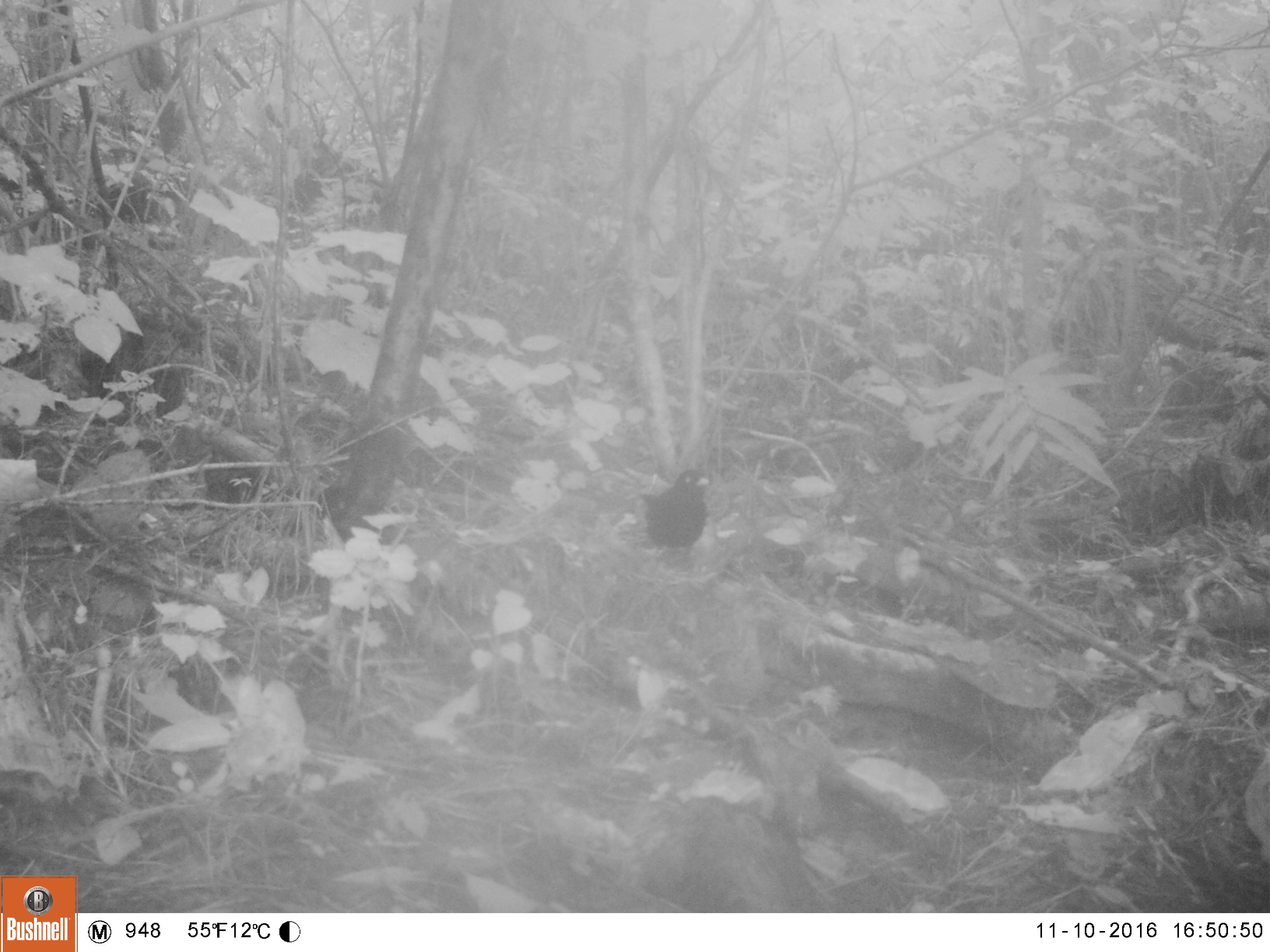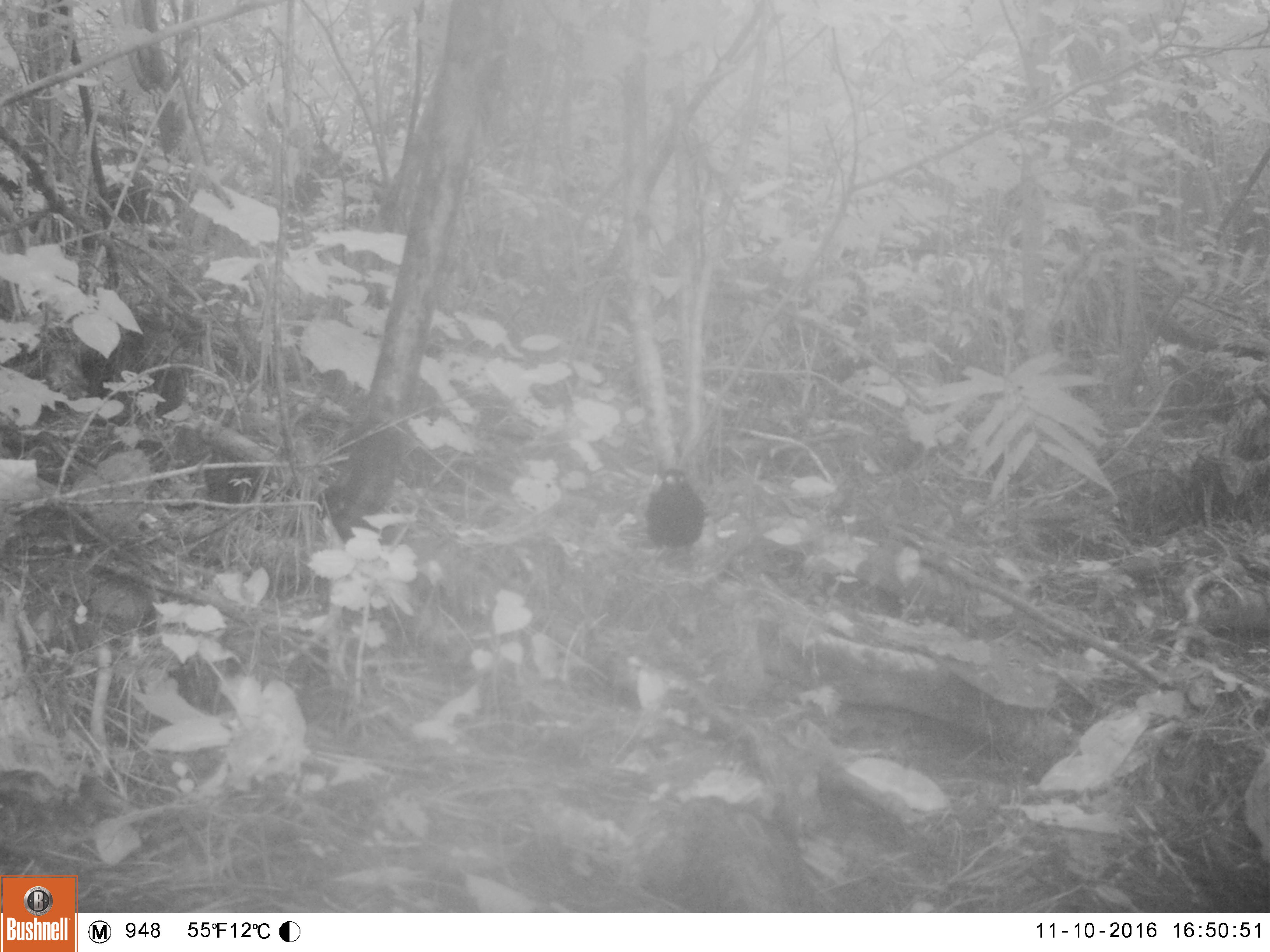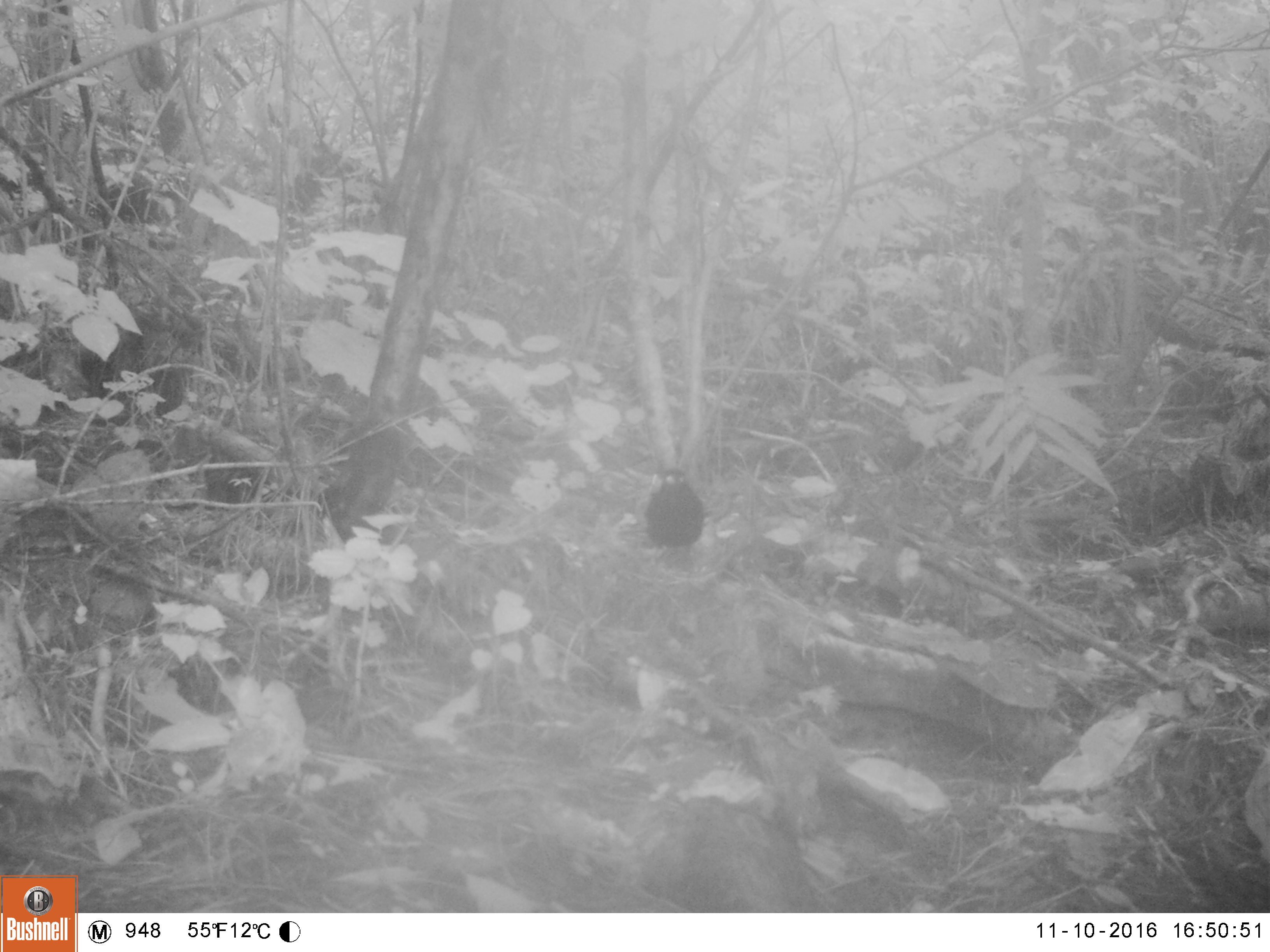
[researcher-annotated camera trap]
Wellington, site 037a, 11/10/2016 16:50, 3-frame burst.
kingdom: Animalia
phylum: Chordata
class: Aves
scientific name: Aves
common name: bird